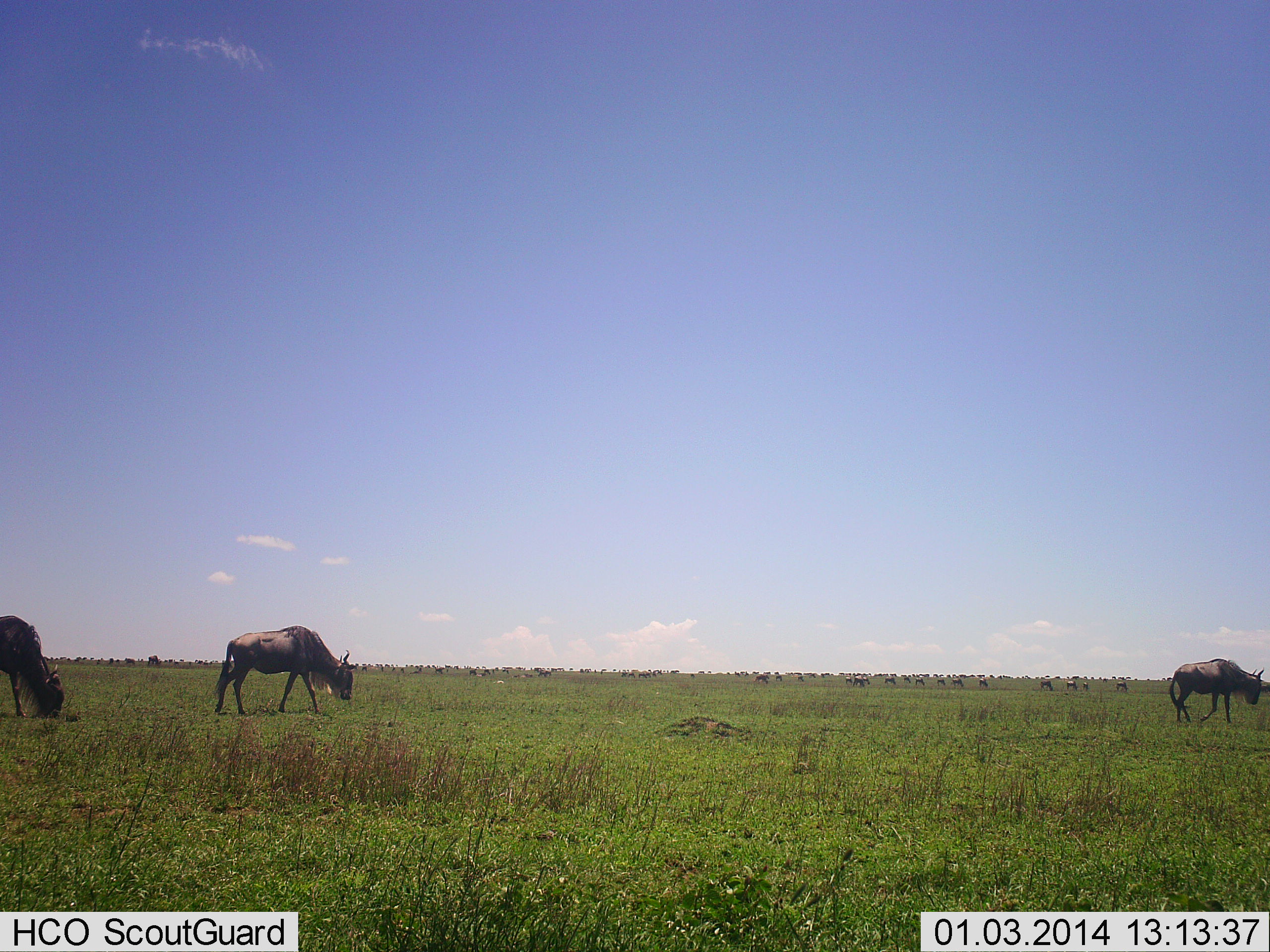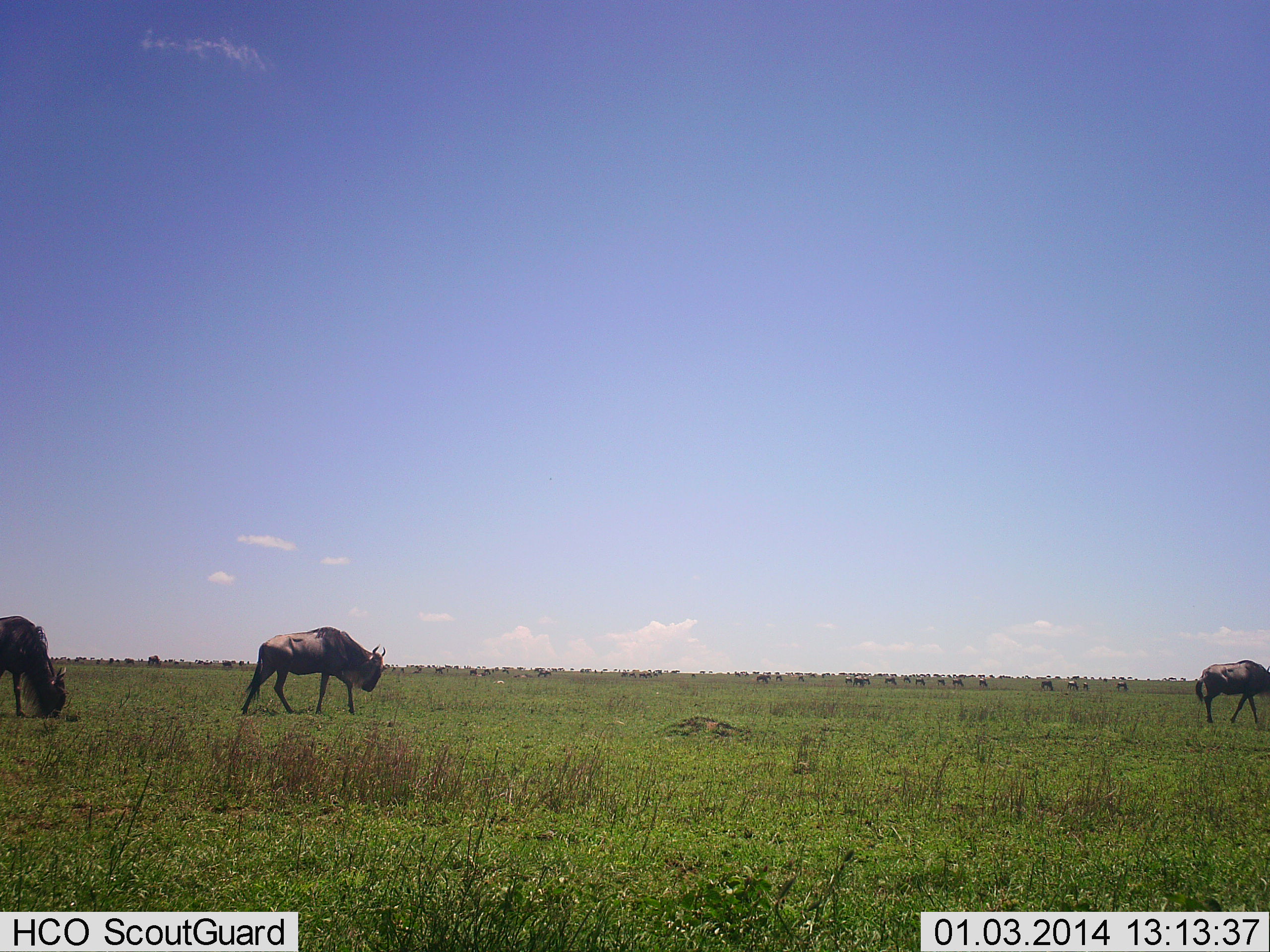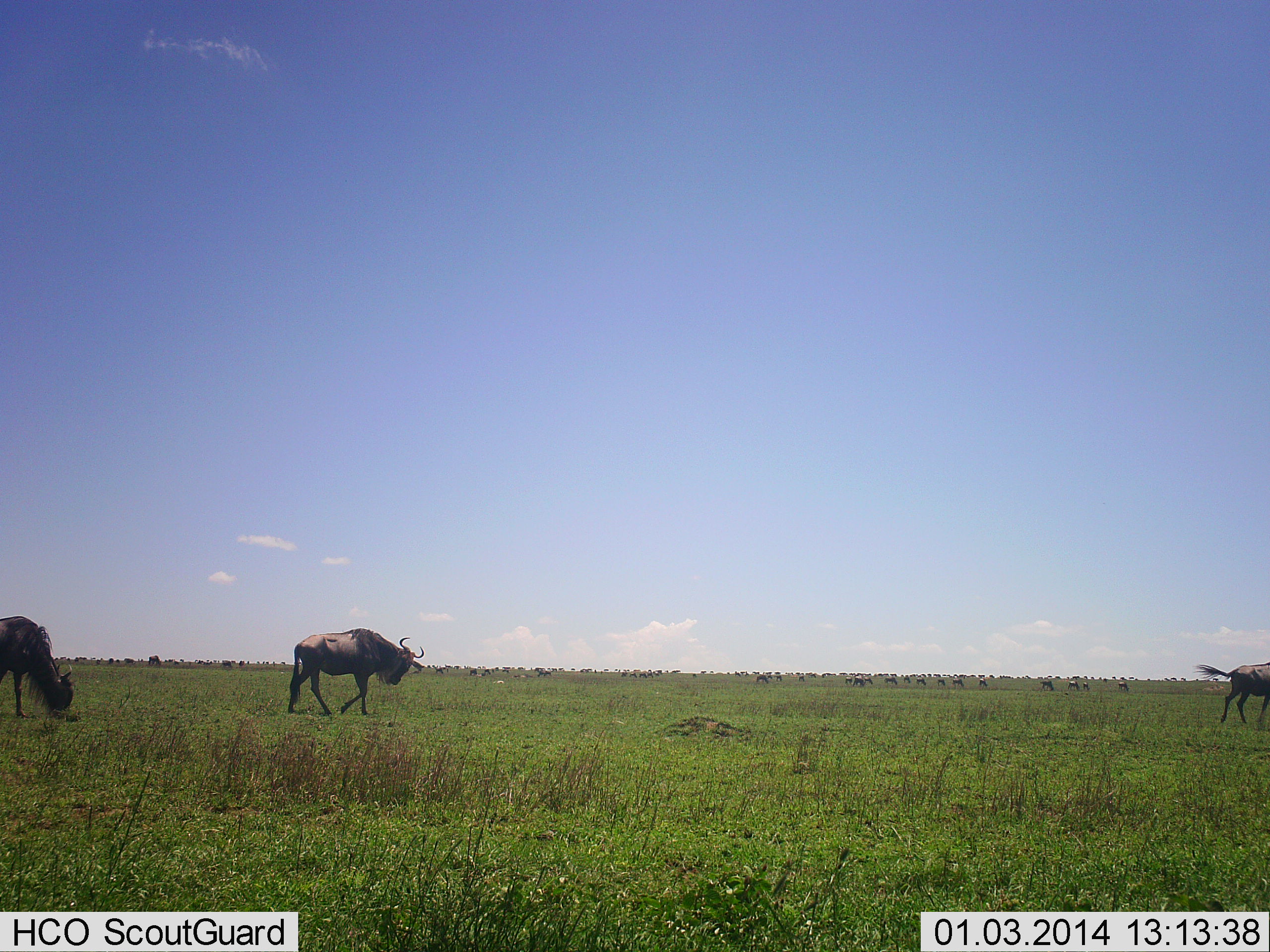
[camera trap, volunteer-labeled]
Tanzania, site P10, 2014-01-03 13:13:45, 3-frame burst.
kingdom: Animalia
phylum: Chordata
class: Mammalia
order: Artiodactyla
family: Bovidae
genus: Connochaetes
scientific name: Connochaetes taurinus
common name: blue wildebeest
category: wildebeest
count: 11-50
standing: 40%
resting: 0%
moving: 70%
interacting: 10%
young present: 0%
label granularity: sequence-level